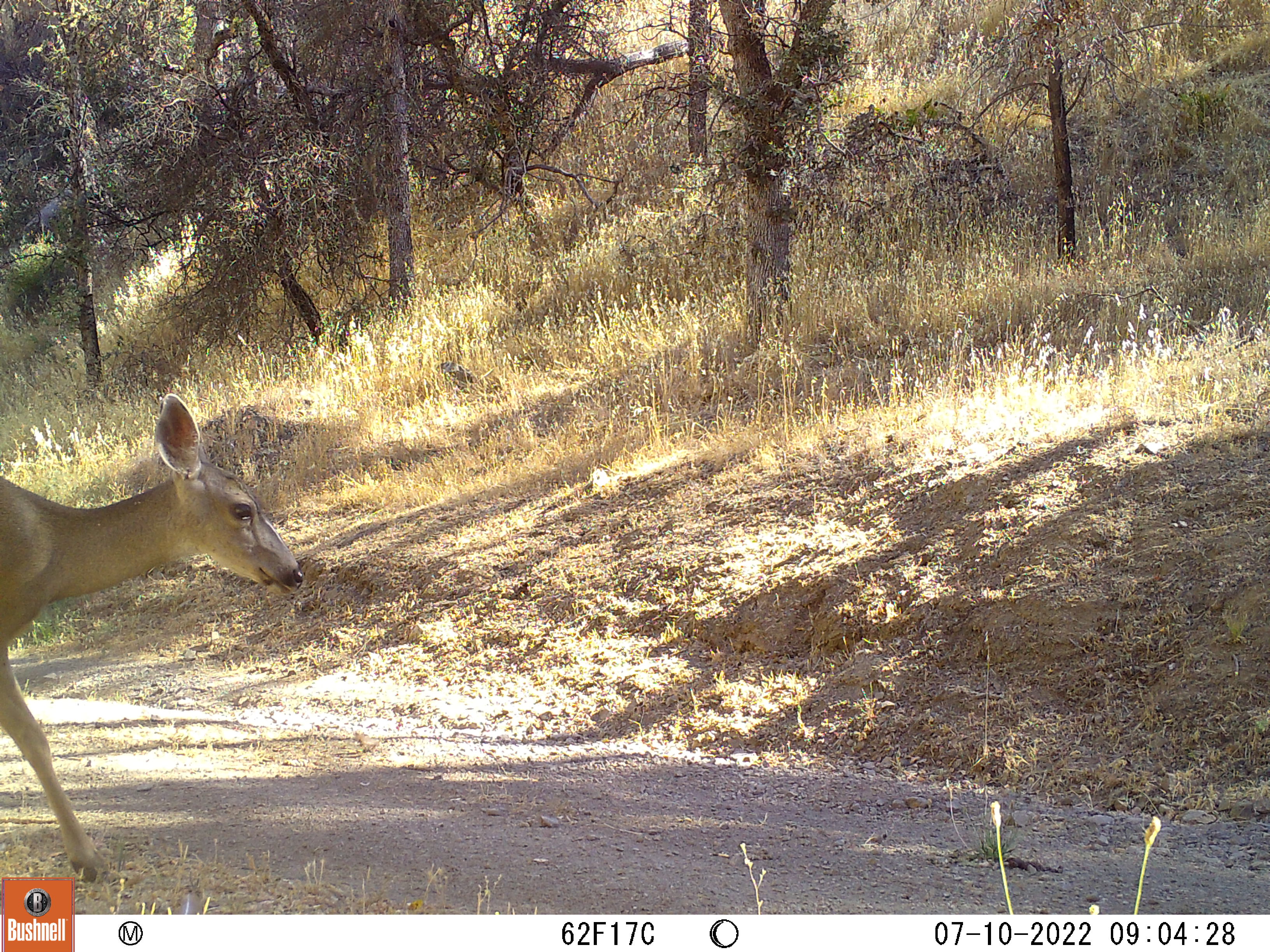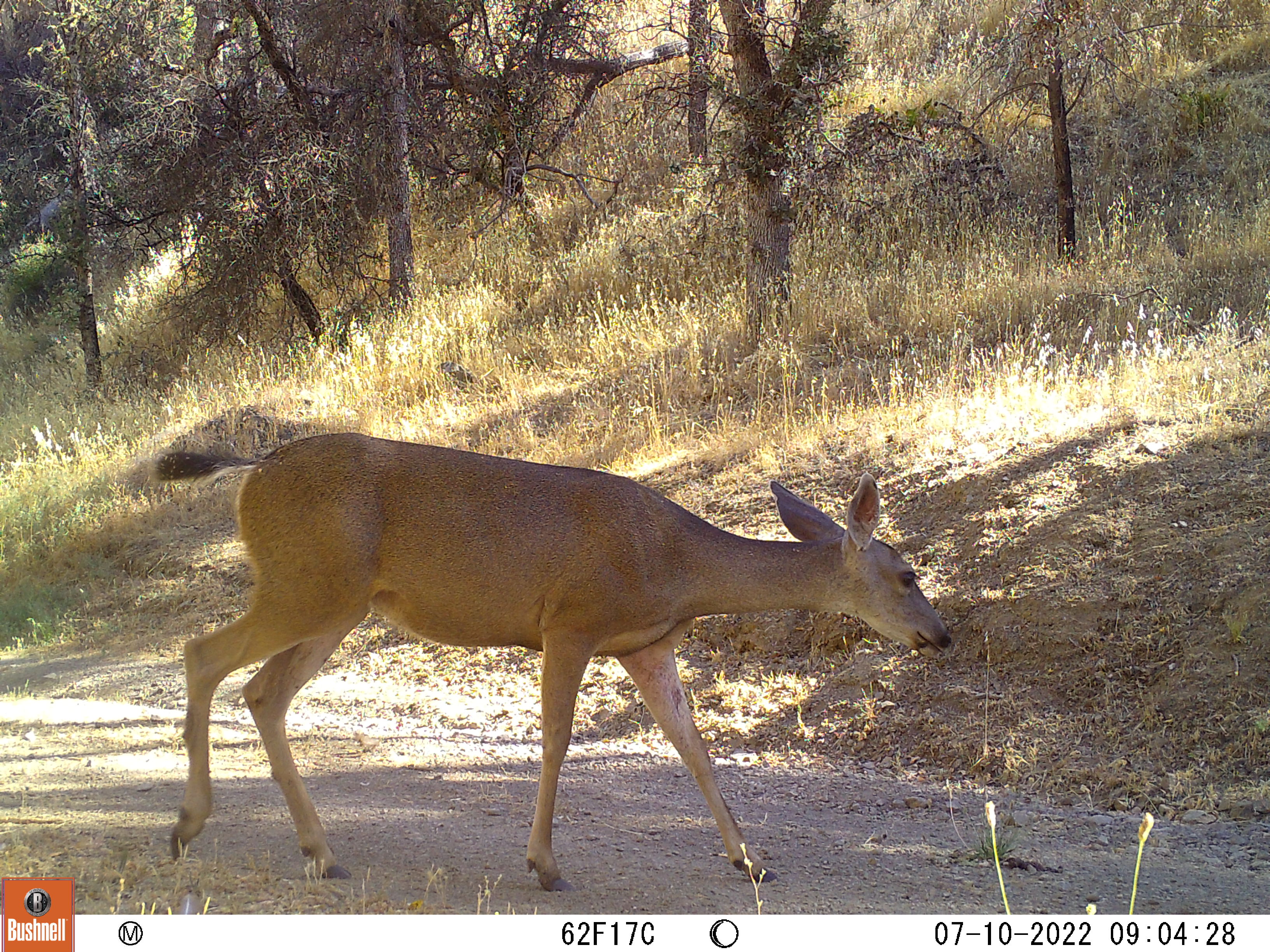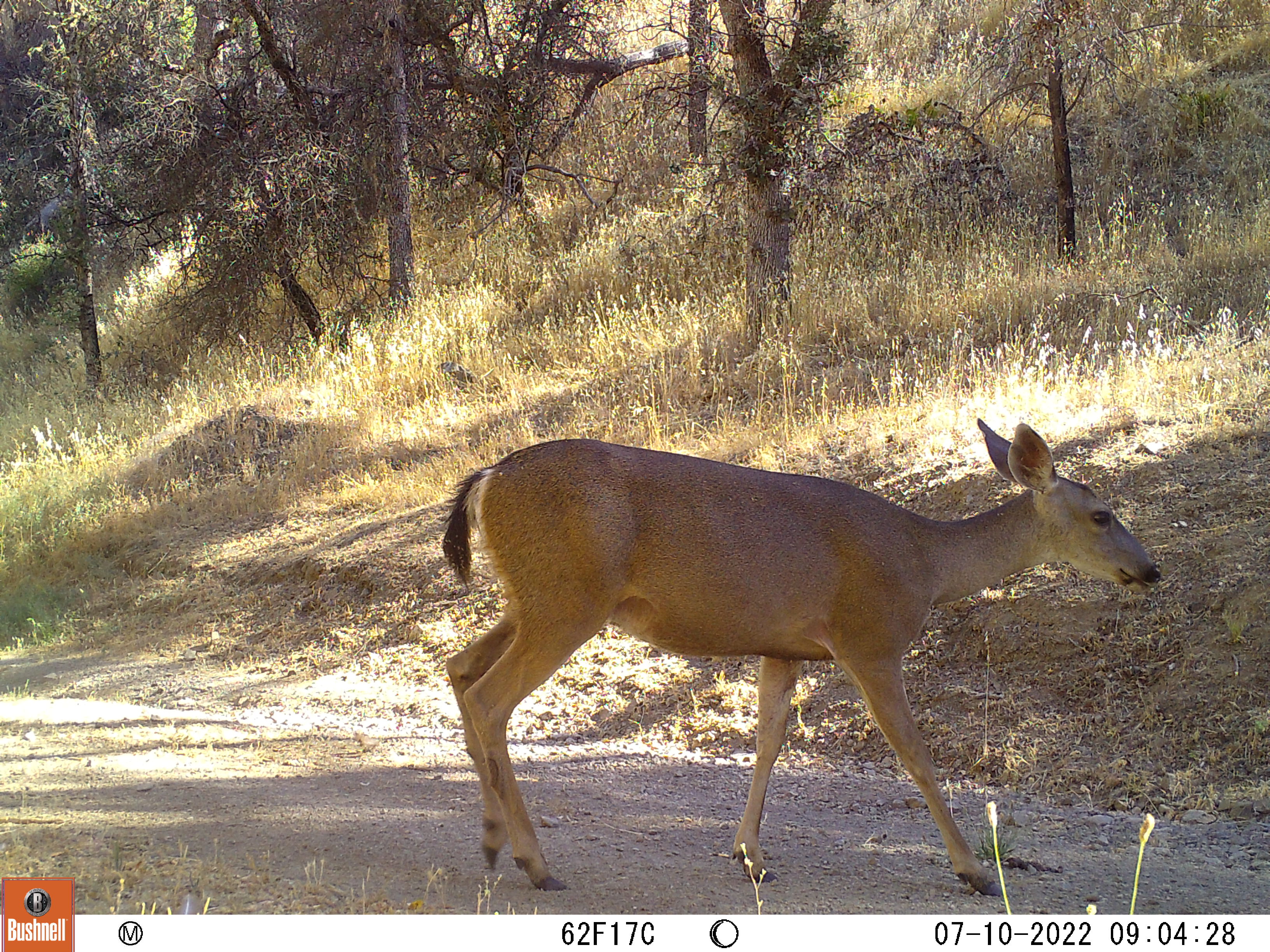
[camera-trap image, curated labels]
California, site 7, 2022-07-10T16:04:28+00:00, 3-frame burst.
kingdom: Animalia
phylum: Chordata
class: Mammalia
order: Artiodactyla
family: Cervidae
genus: Odocoileus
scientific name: Odocoileus hemionus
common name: mule deer